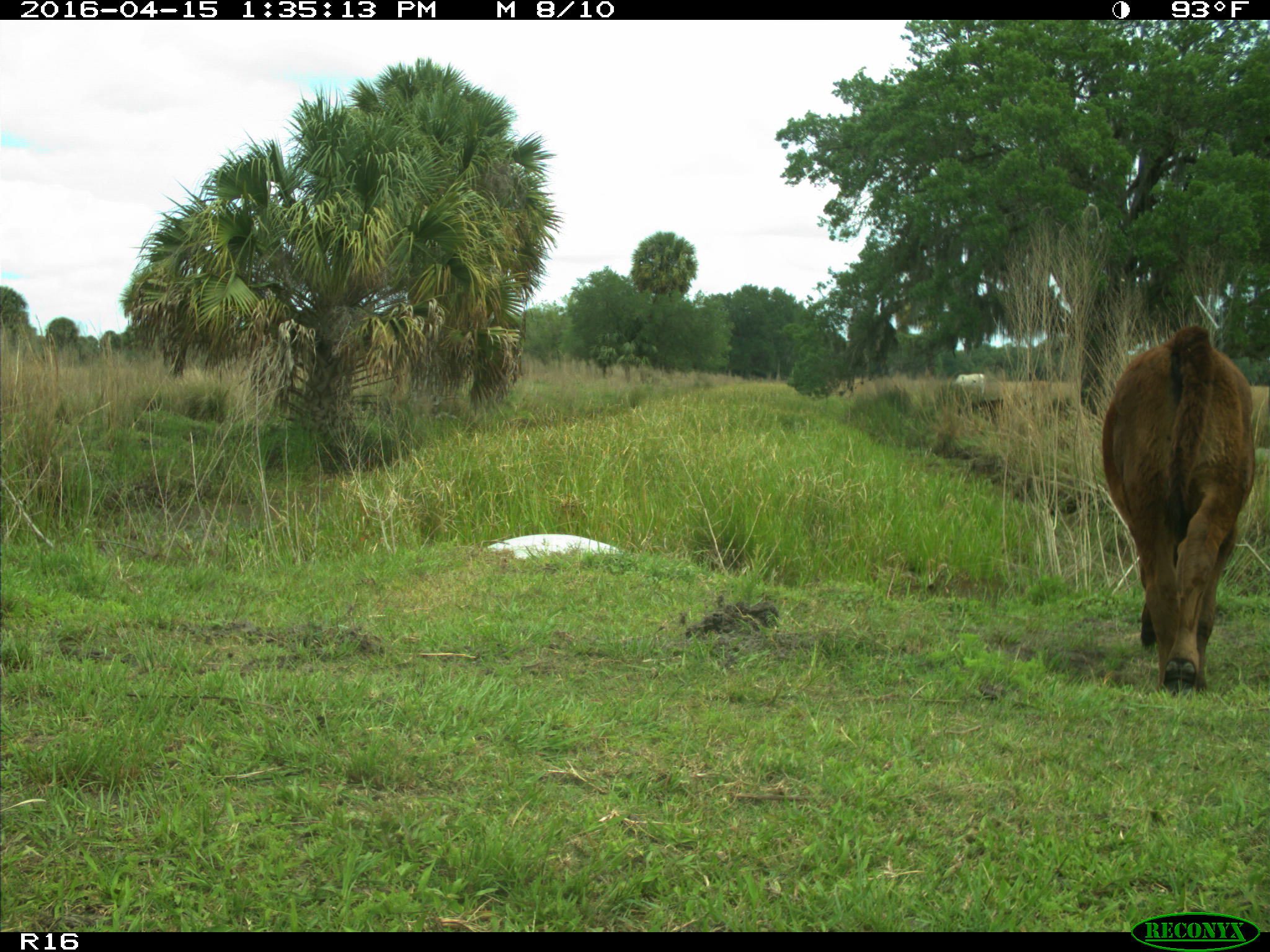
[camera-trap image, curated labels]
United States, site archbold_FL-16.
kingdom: Animalia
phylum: Chordata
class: Mammalia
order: Artiodactyla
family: Bovidae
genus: Bos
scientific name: Bos taurus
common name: domestic cow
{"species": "Bos taurus (domestic cow)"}